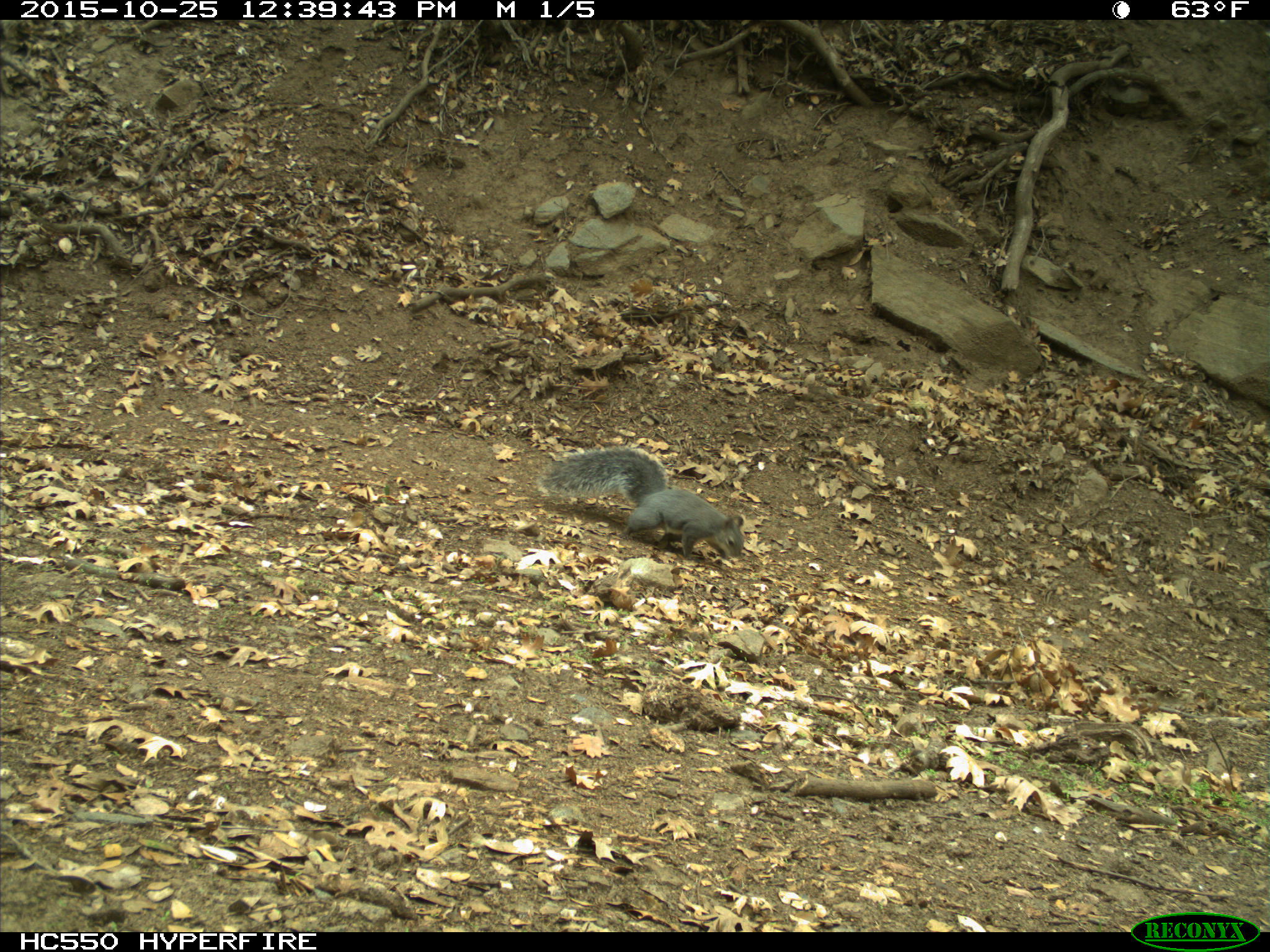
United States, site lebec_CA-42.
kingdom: Animalia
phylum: Chordata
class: Mammalia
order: Rodentia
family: Sciuridae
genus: Sciurus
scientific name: Sciurus carolinensis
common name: eastern gray squirrel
Sciurus carolinensis (eastern gray squirrel).